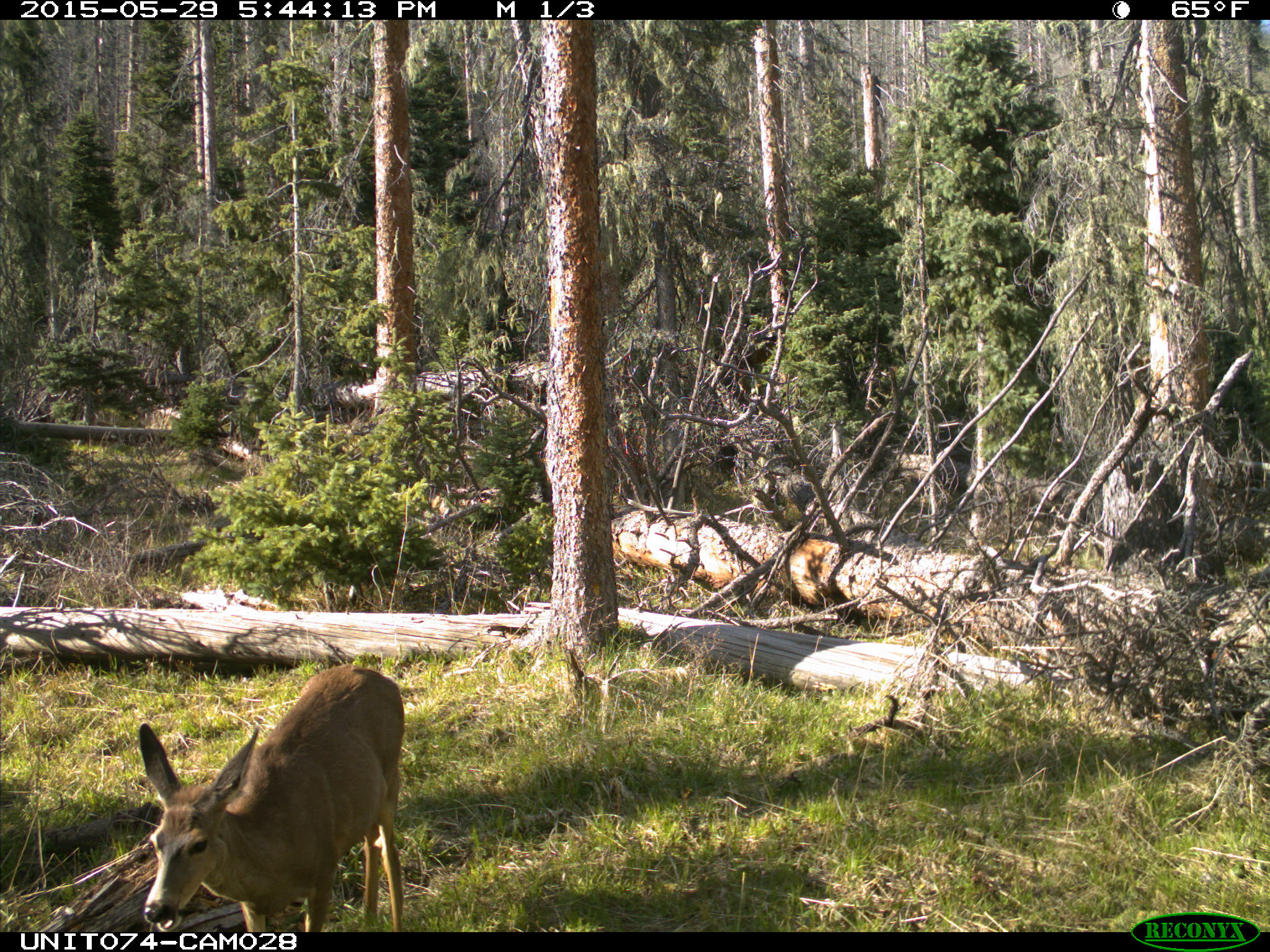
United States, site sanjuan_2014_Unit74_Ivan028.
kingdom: Animalia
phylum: Chordata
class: Mammalia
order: Artiodactyla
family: Cervidae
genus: Odocoileus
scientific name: Odocoileus hemionus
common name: mule deer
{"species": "Odocoileus hemionus (mule deer)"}